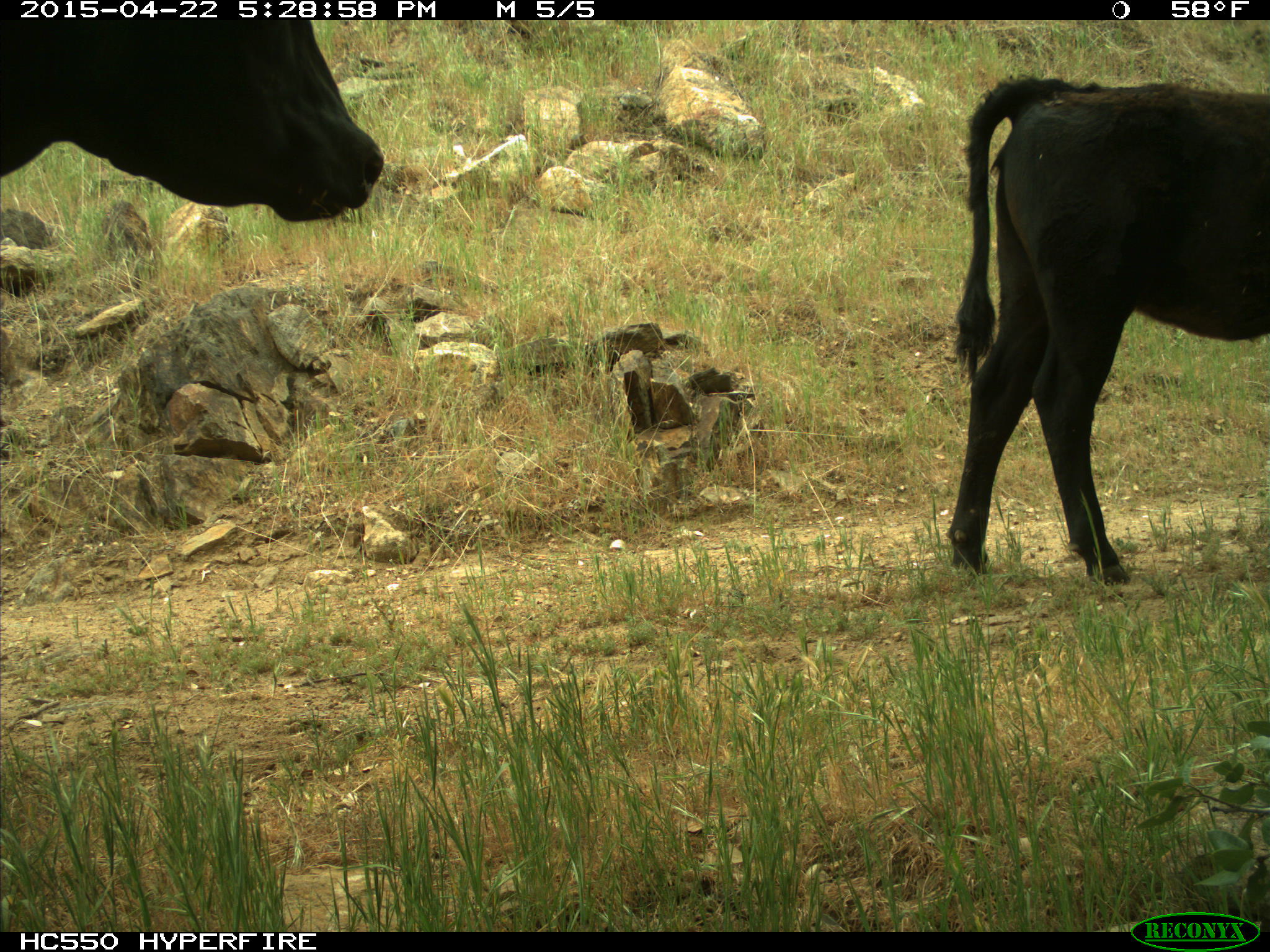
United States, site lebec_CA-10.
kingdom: Animalia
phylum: Chordata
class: Mammalia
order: Artiodactyla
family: Bovidae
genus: Bos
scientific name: Bos taurus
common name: domestic cow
Bos taurus (domestic cow).